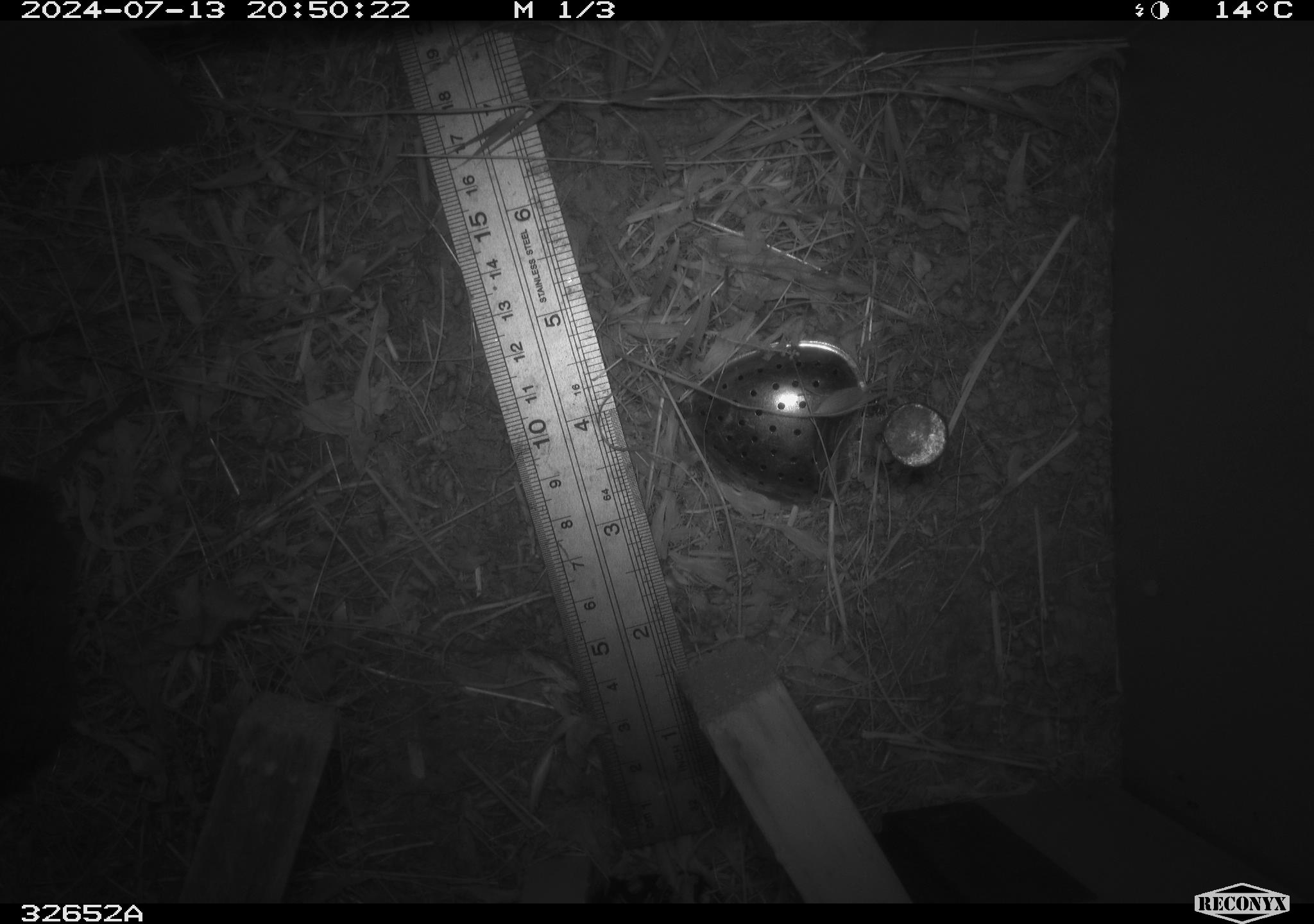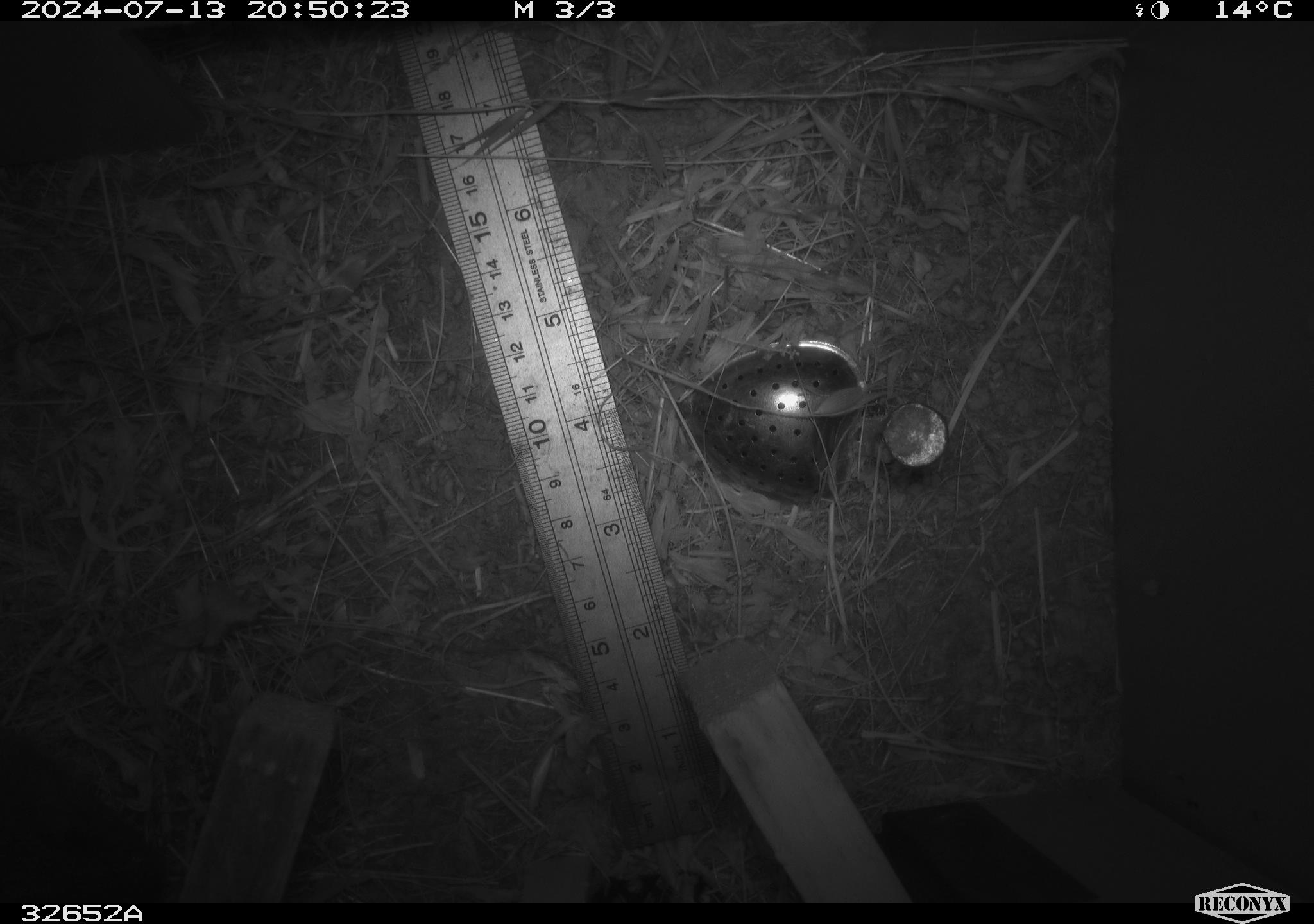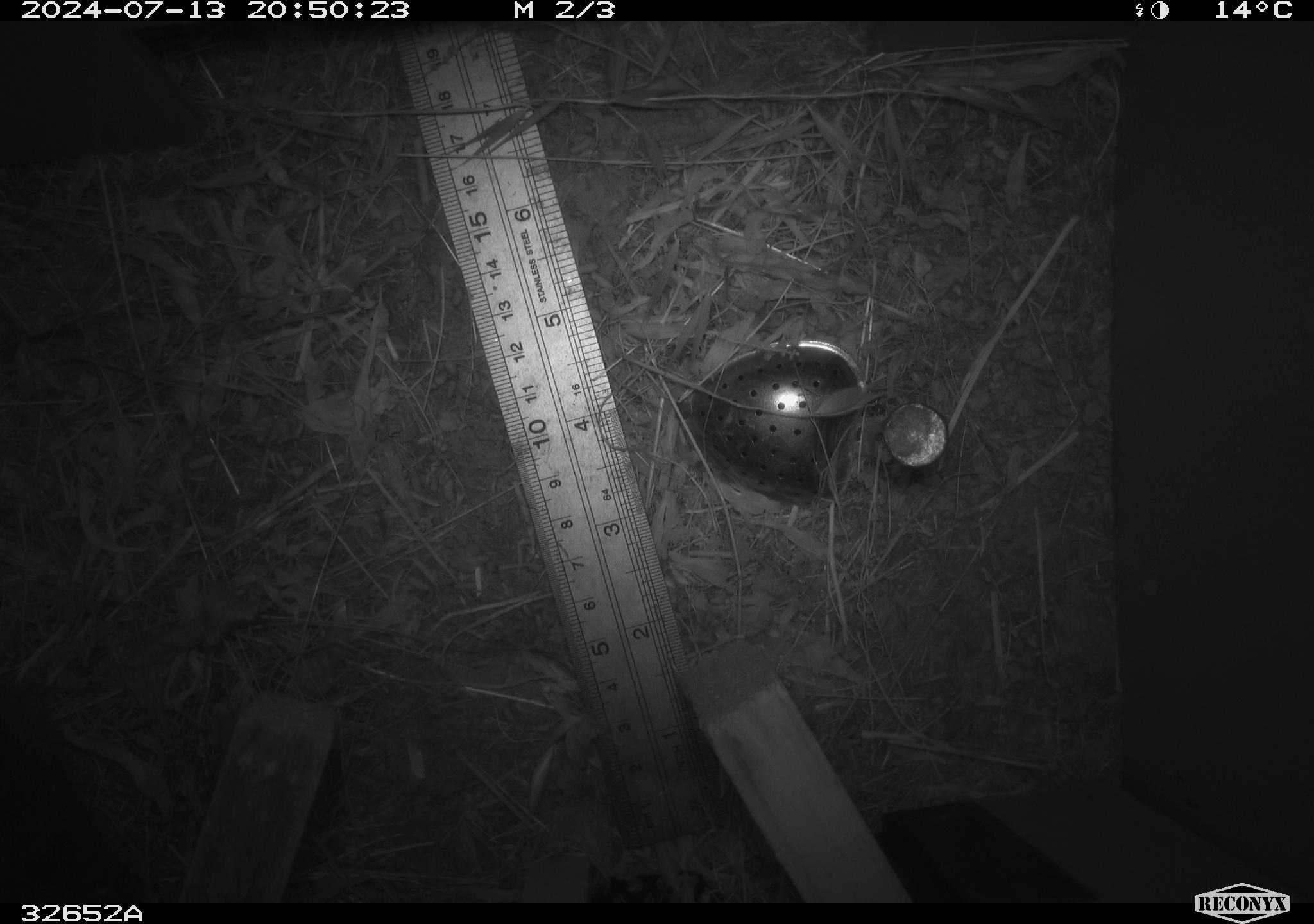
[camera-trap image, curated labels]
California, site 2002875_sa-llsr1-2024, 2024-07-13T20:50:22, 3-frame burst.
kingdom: Animalia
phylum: Chordata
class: Mammalia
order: Rodentia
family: Cricetidae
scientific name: Arvicolinae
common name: voles, lemmings, and muskrats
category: arvicolinae subfamily